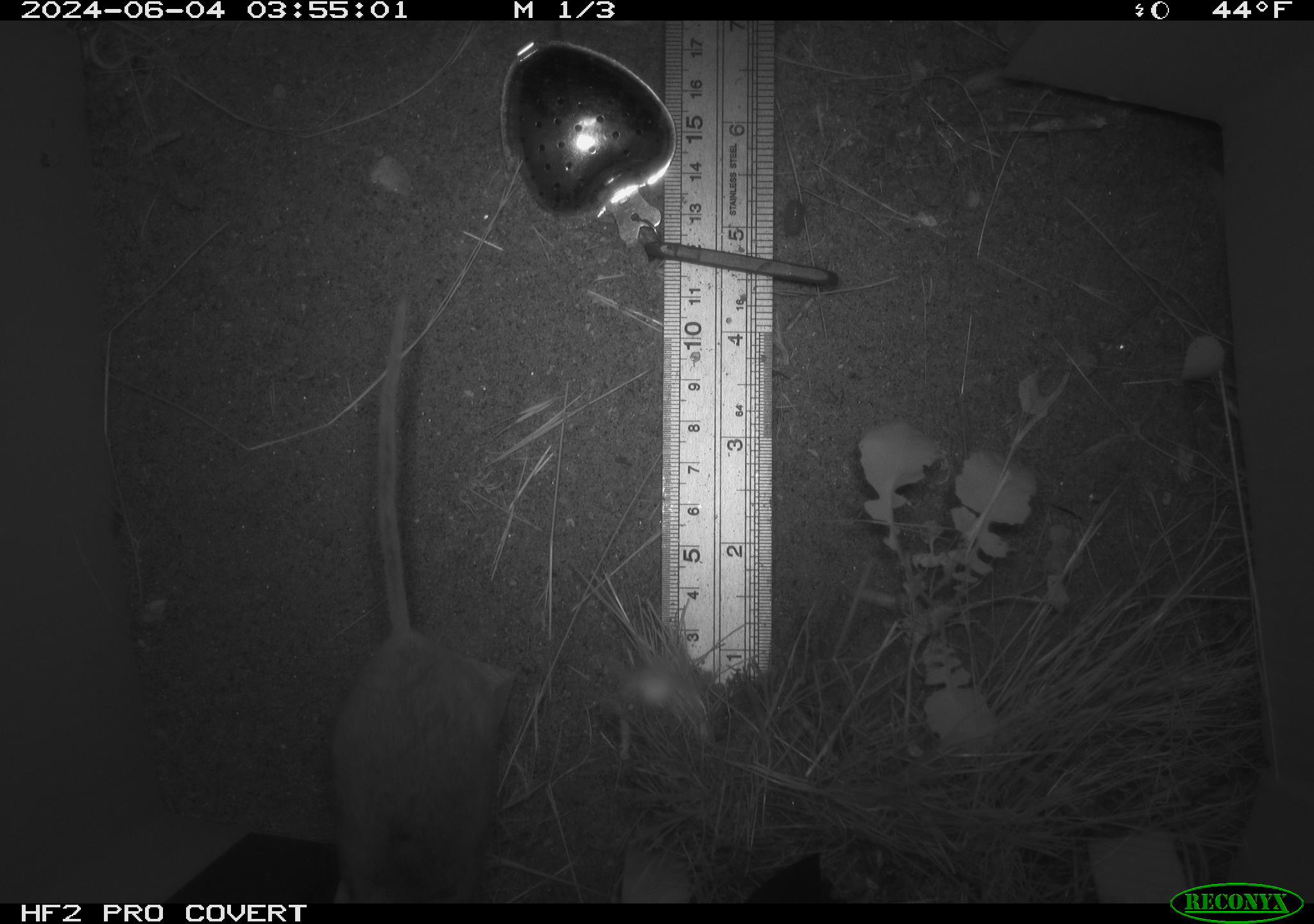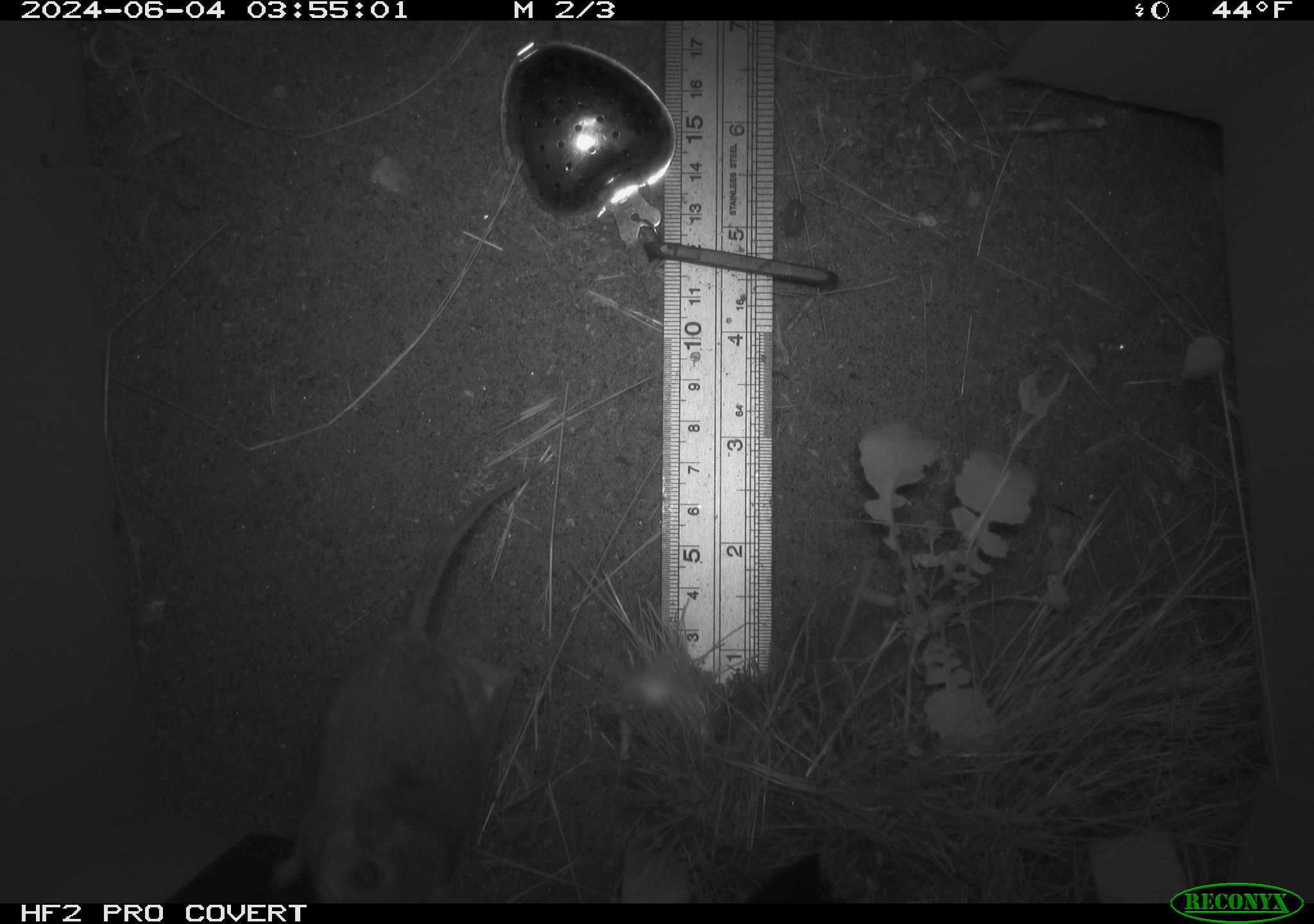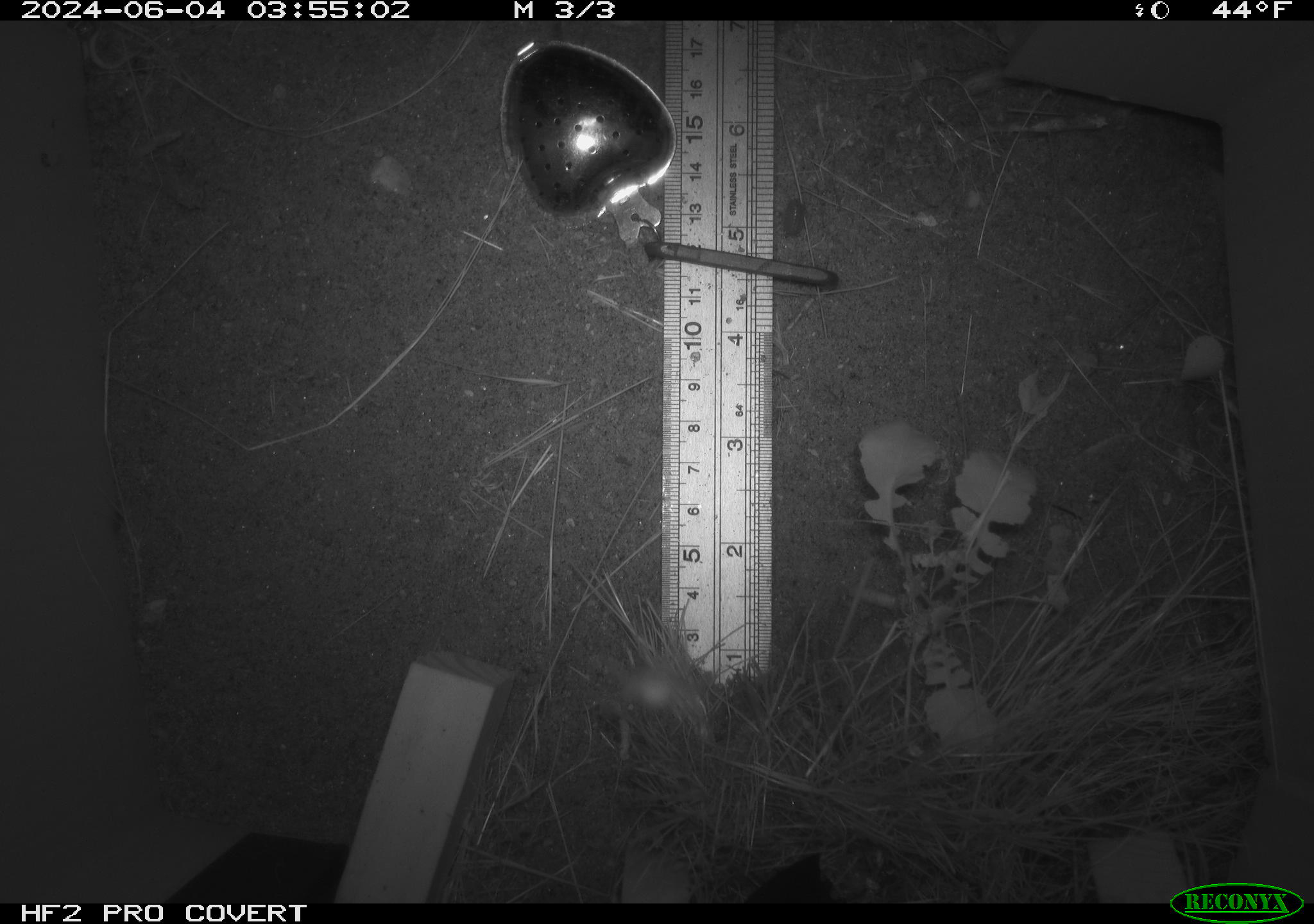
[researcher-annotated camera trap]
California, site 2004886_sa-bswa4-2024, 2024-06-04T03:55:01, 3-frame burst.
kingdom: Animalia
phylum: Chordata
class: Mammalia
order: Rodentia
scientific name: Rodentia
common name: rodent